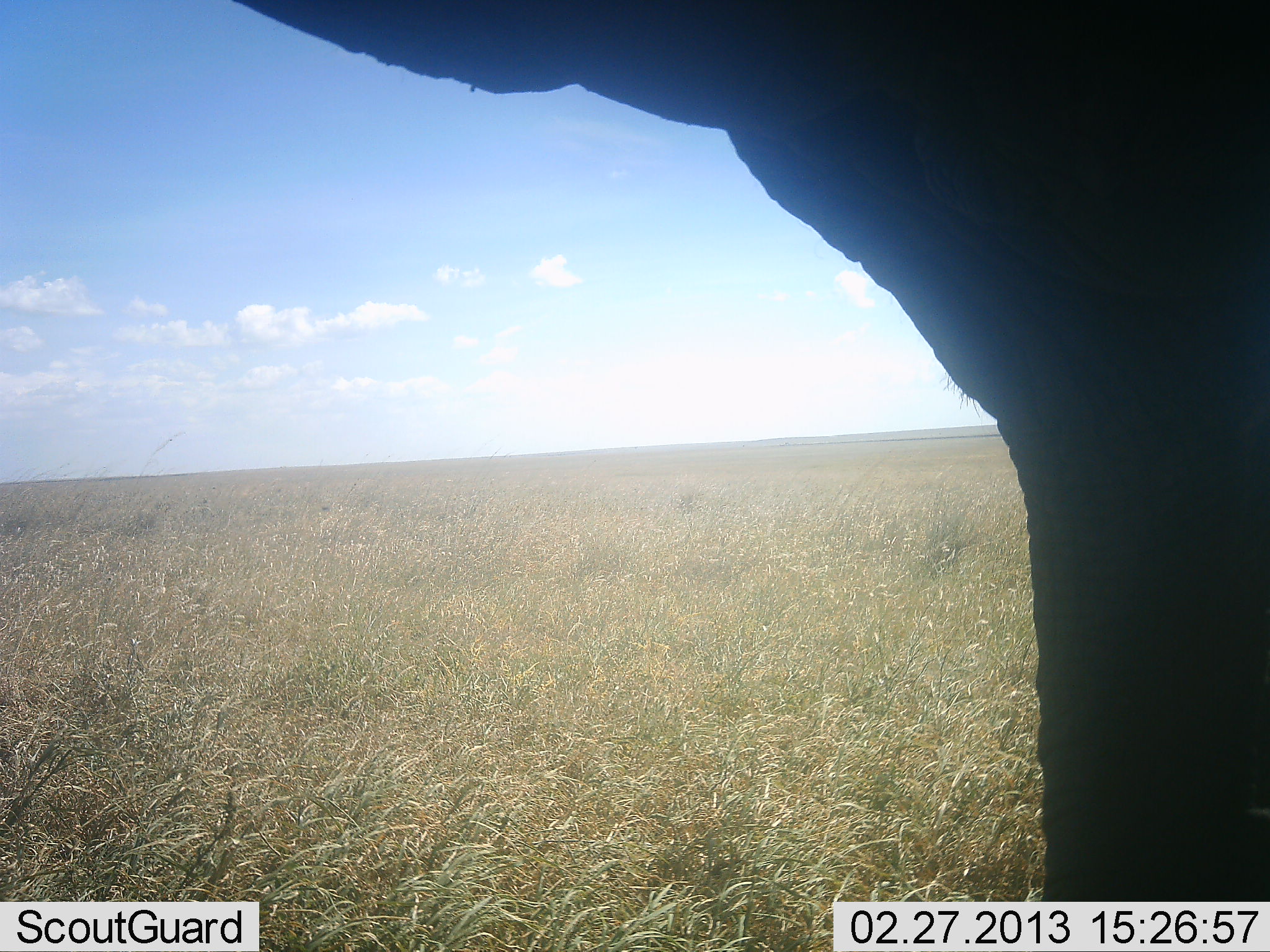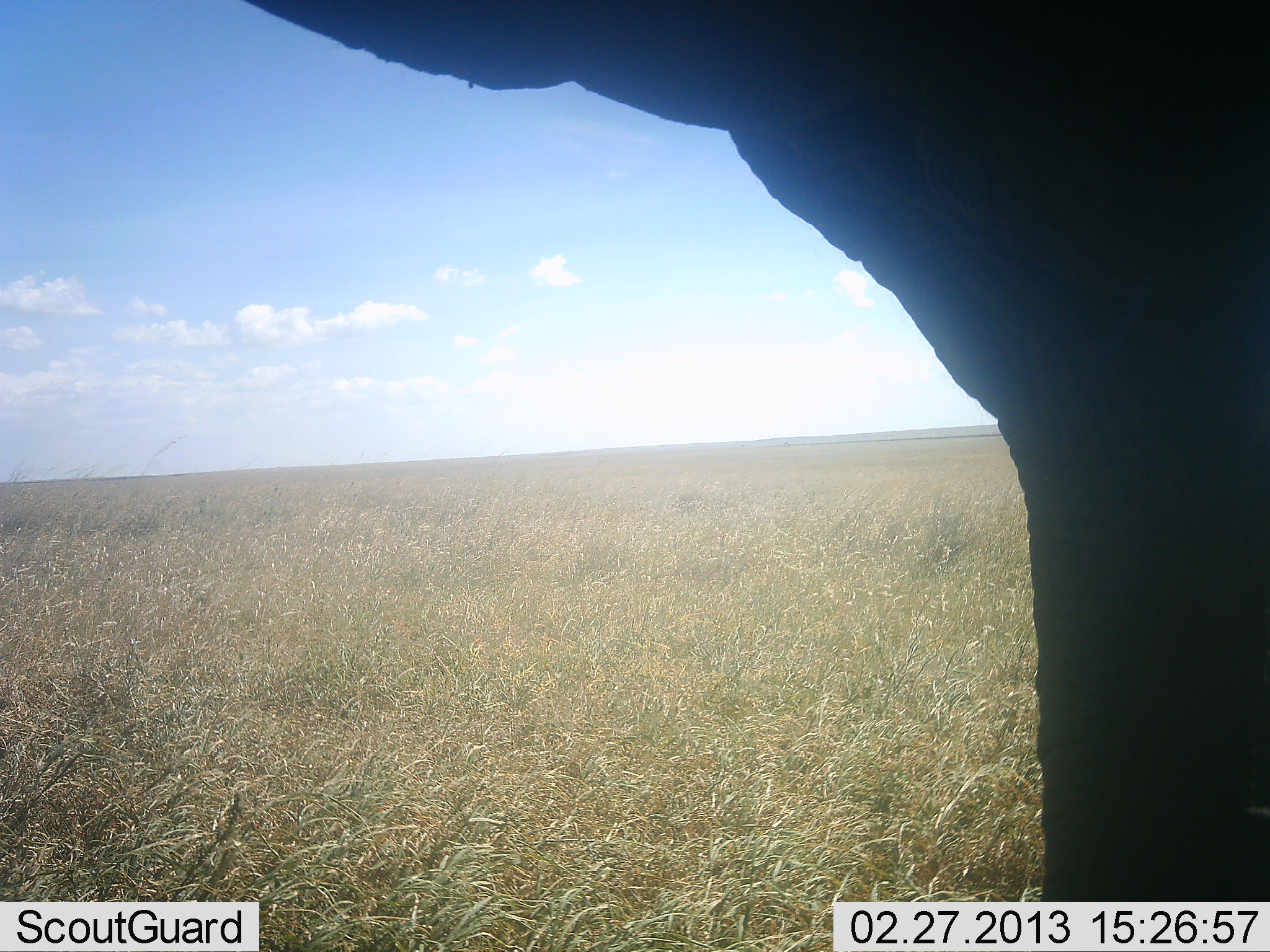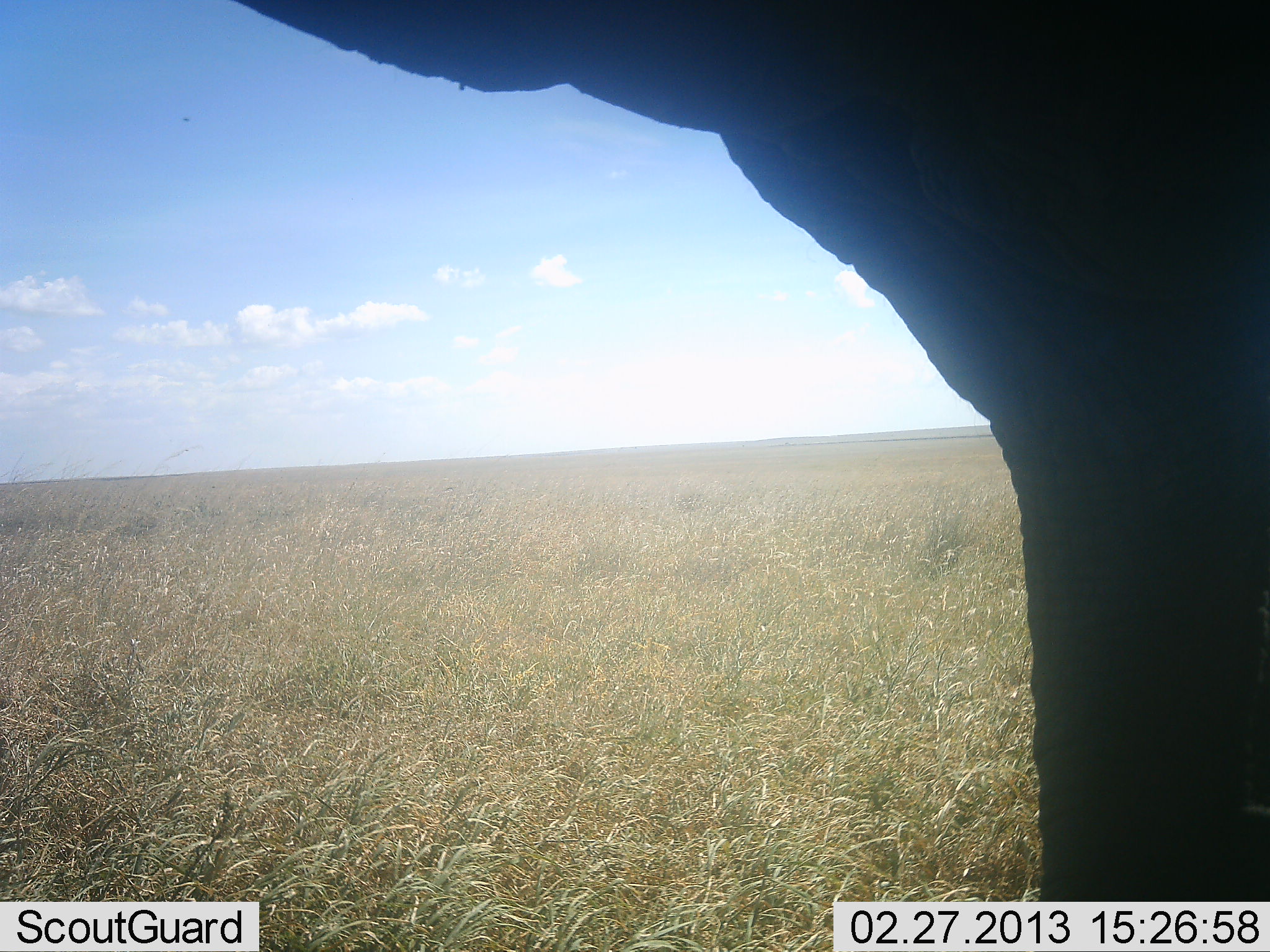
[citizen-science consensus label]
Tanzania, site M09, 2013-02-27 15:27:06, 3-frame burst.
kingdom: Animalia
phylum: Chordata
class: Mammalia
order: Proboscidea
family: Elephantidae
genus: Loxodonta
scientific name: Loxodonta africana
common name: african bush elephant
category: elephant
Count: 1.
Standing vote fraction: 100%.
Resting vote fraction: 4%.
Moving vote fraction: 4%.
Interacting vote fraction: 8%.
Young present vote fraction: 0%.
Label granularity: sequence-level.